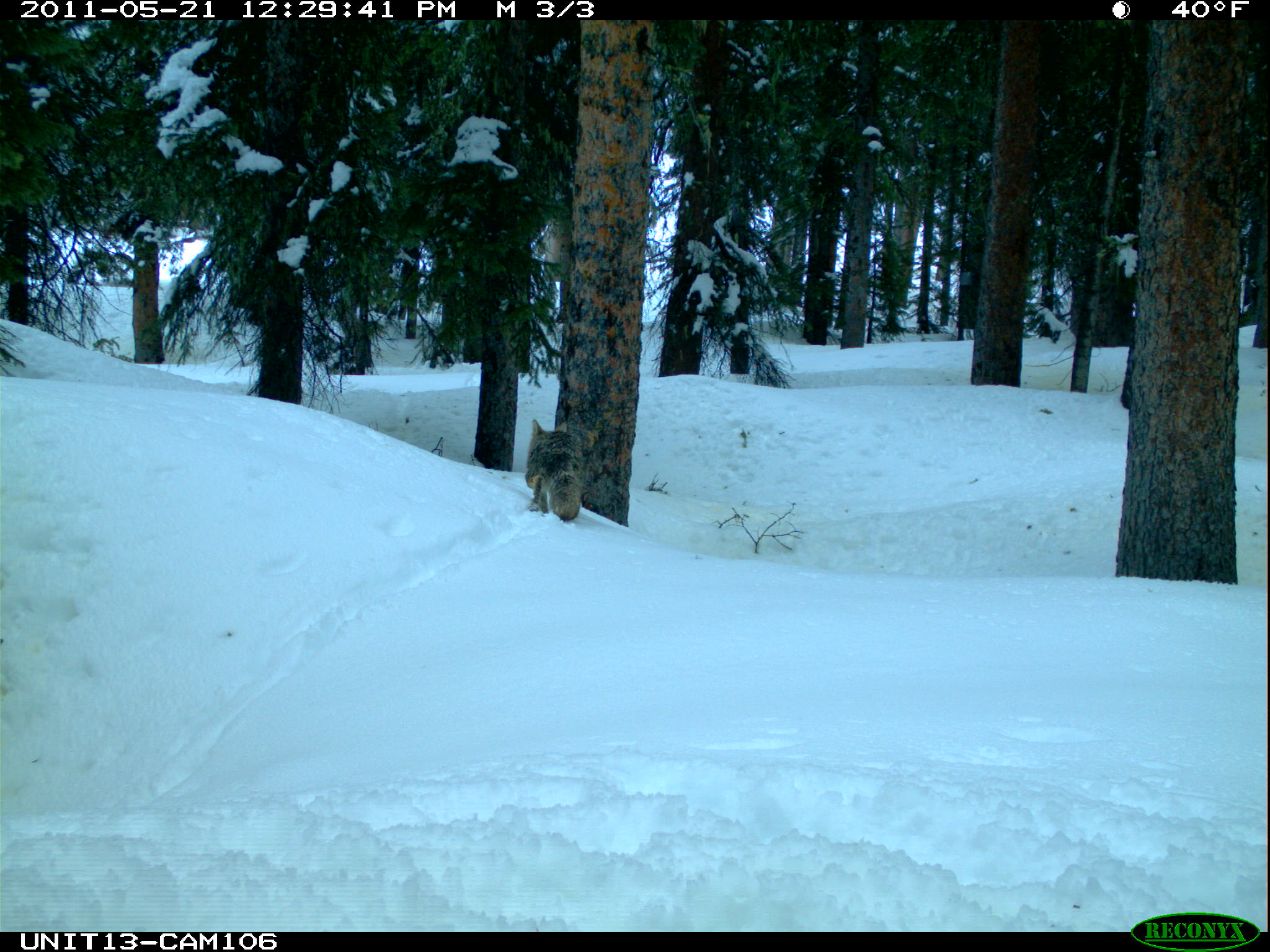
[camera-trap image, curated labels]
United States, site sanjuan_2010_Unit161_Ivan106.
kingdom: Animalia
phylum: Chordata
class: Mammalia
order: Carnivora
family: Canidae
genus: Canis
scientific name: Canis latrans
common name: coyote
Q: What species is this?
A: Canis latrans (coyote).